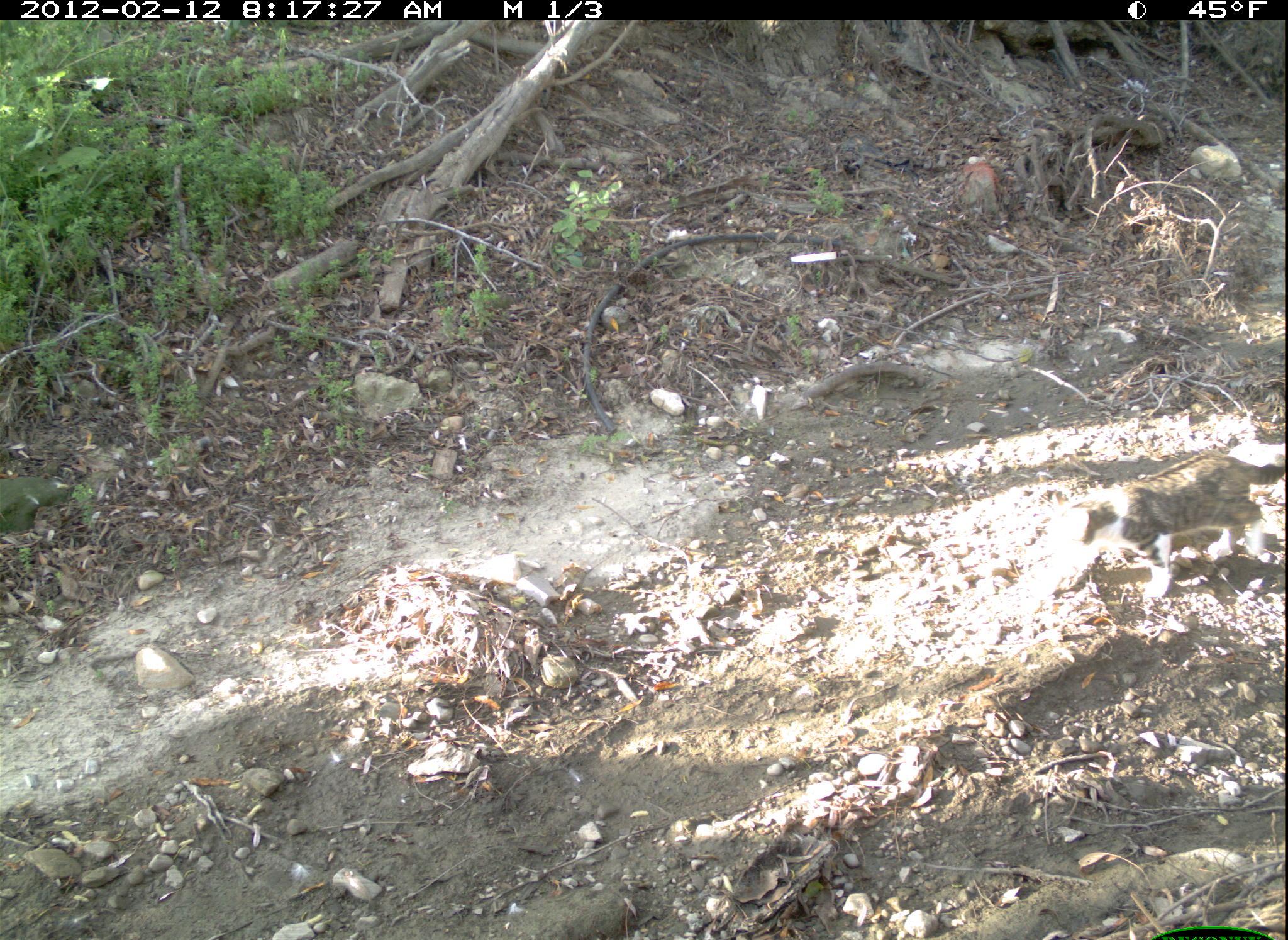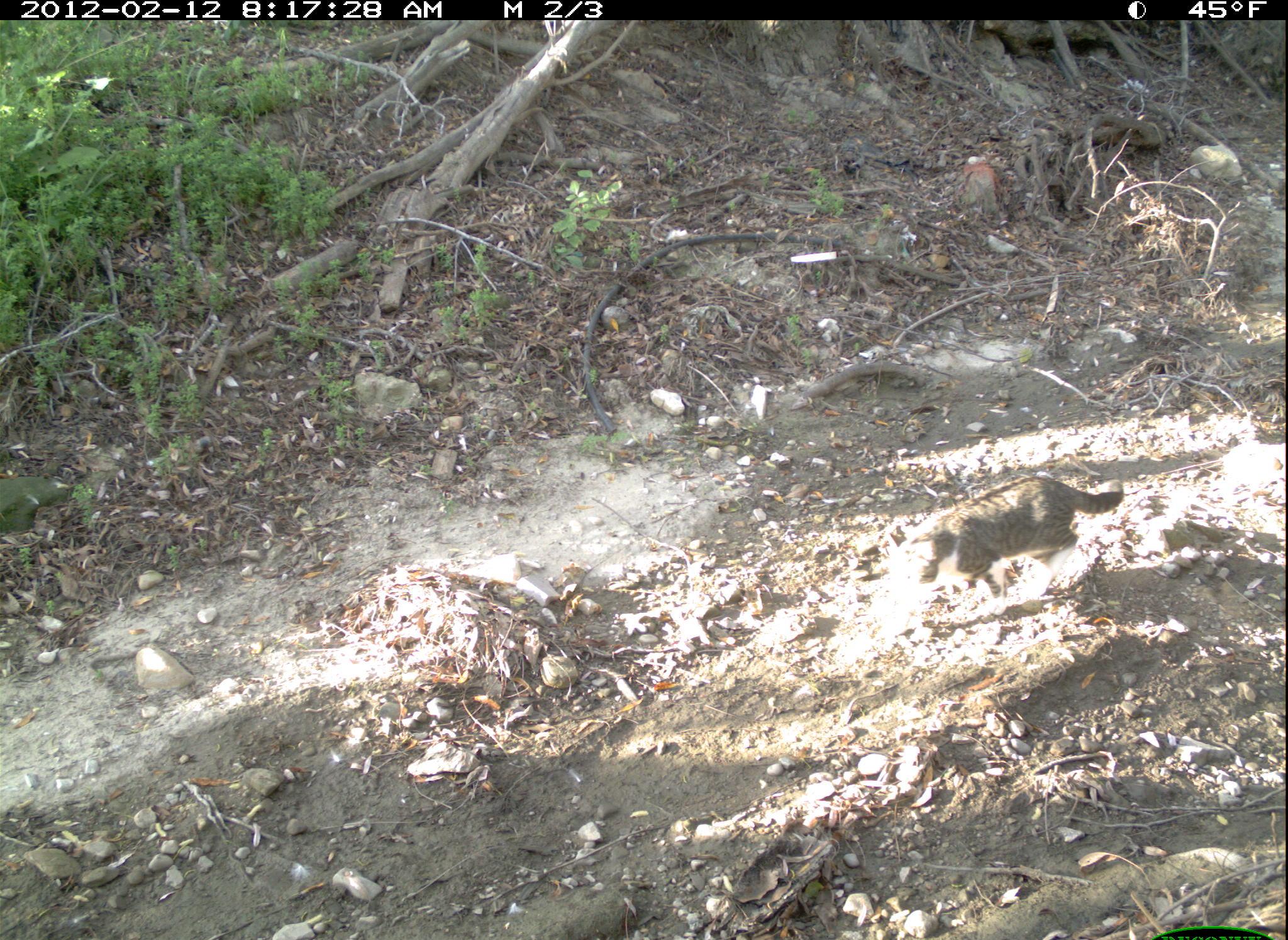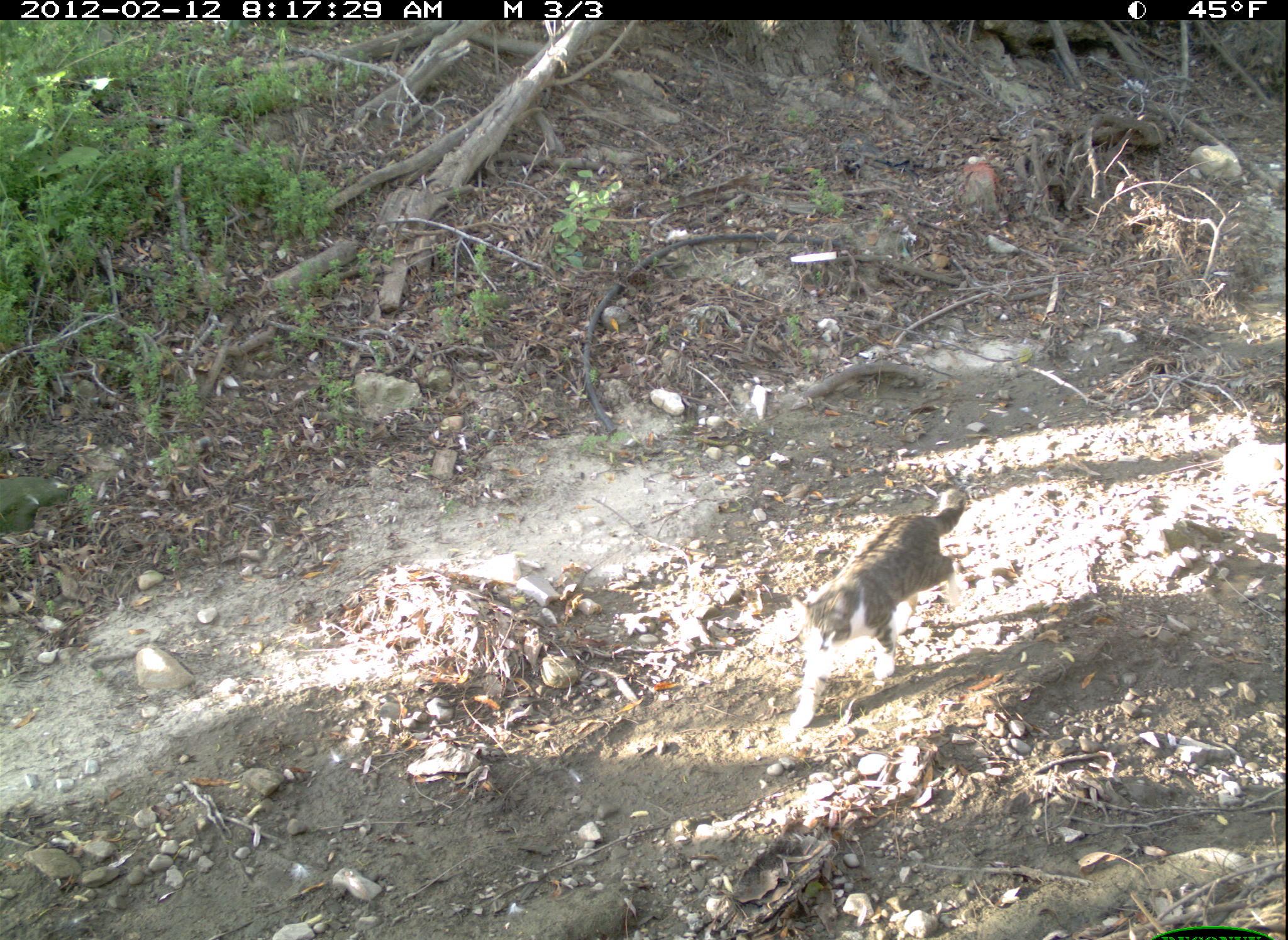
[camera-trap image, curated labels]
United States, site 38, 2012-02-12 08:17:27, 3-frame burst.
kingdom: Animalia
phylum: Chordata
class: Mammalia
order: Carnivora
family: Felidae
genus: Felis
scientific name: Felis catus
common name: cat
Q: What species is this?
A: Cat (Felis catus).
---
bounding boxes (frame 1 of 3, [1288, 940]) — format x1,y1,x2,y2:
cat: 1051,446,1285,609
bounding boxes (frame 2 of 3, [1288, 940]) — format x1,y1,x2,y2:
cat: 869,472,1146,631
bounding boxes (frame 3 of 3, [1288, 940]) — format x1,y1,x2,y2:
cat: 789,482,968,738